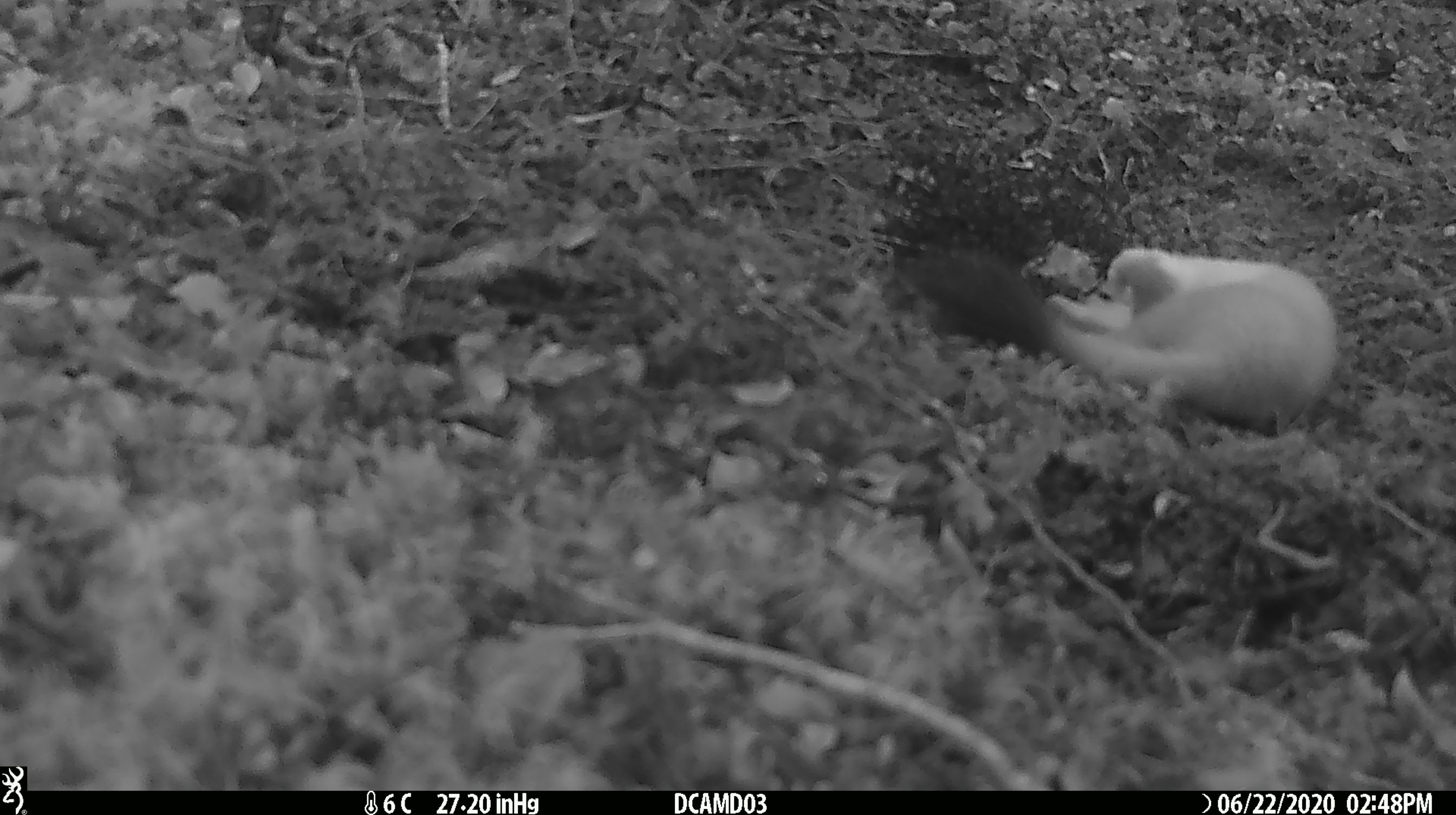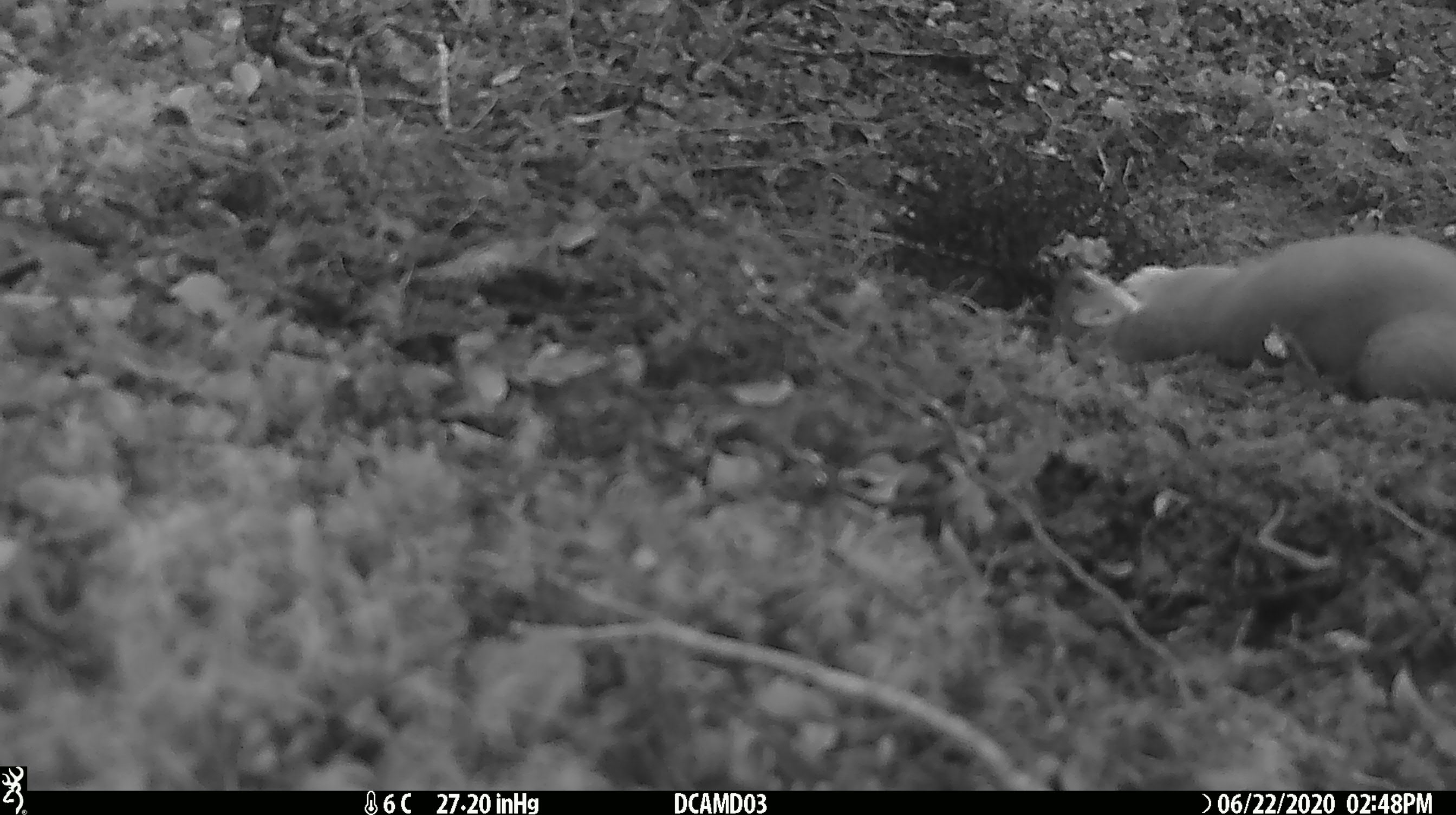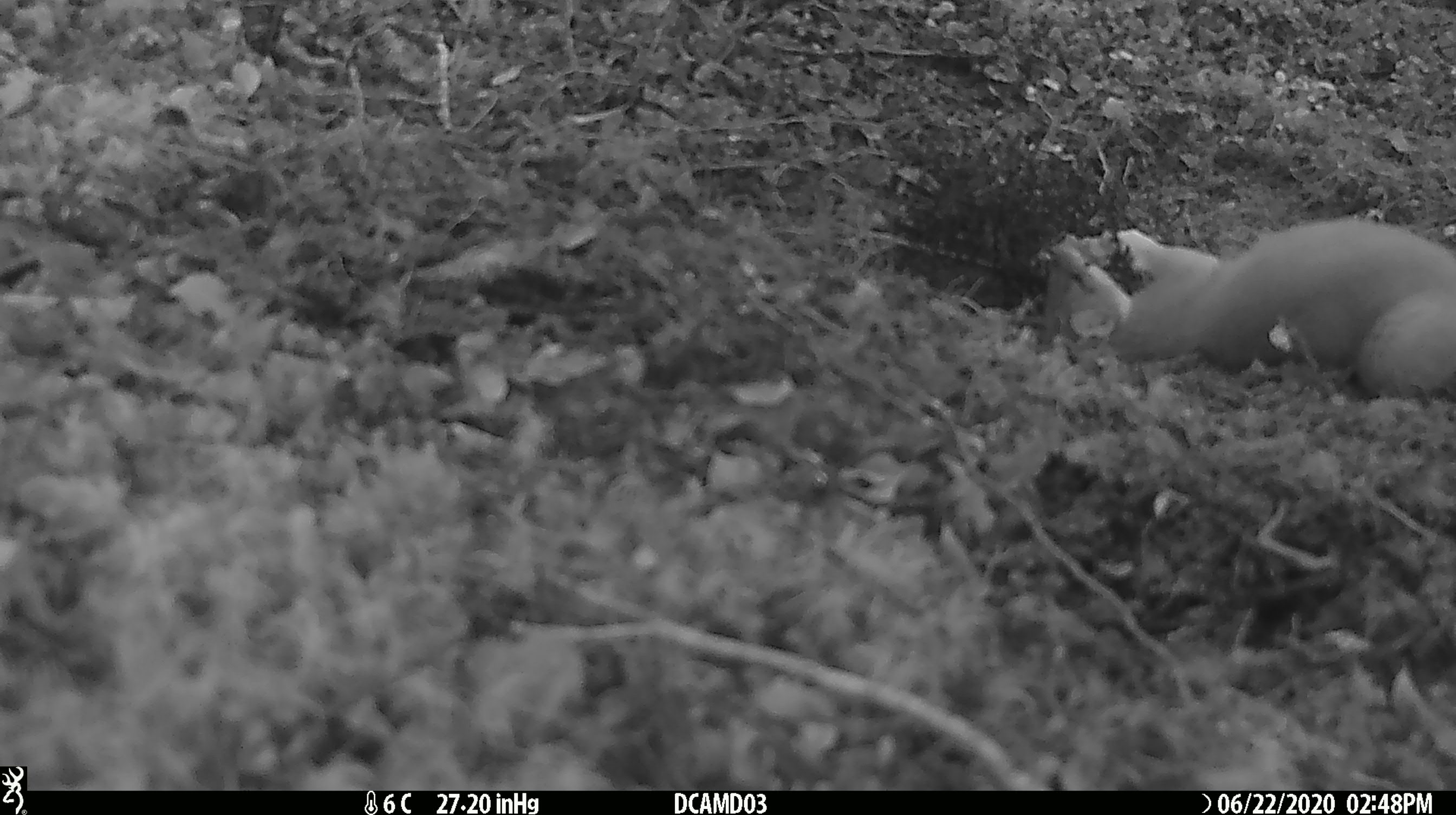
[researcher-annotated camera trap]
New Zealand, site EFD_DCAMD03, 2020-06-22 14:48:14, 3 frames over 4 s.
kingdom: Animalia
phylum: Chordata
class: Mammalia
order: Carnivora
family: Mustelidae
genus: Mustela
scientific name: Mustela erminea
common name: stoat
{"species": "stoat (Mustela erminea)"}